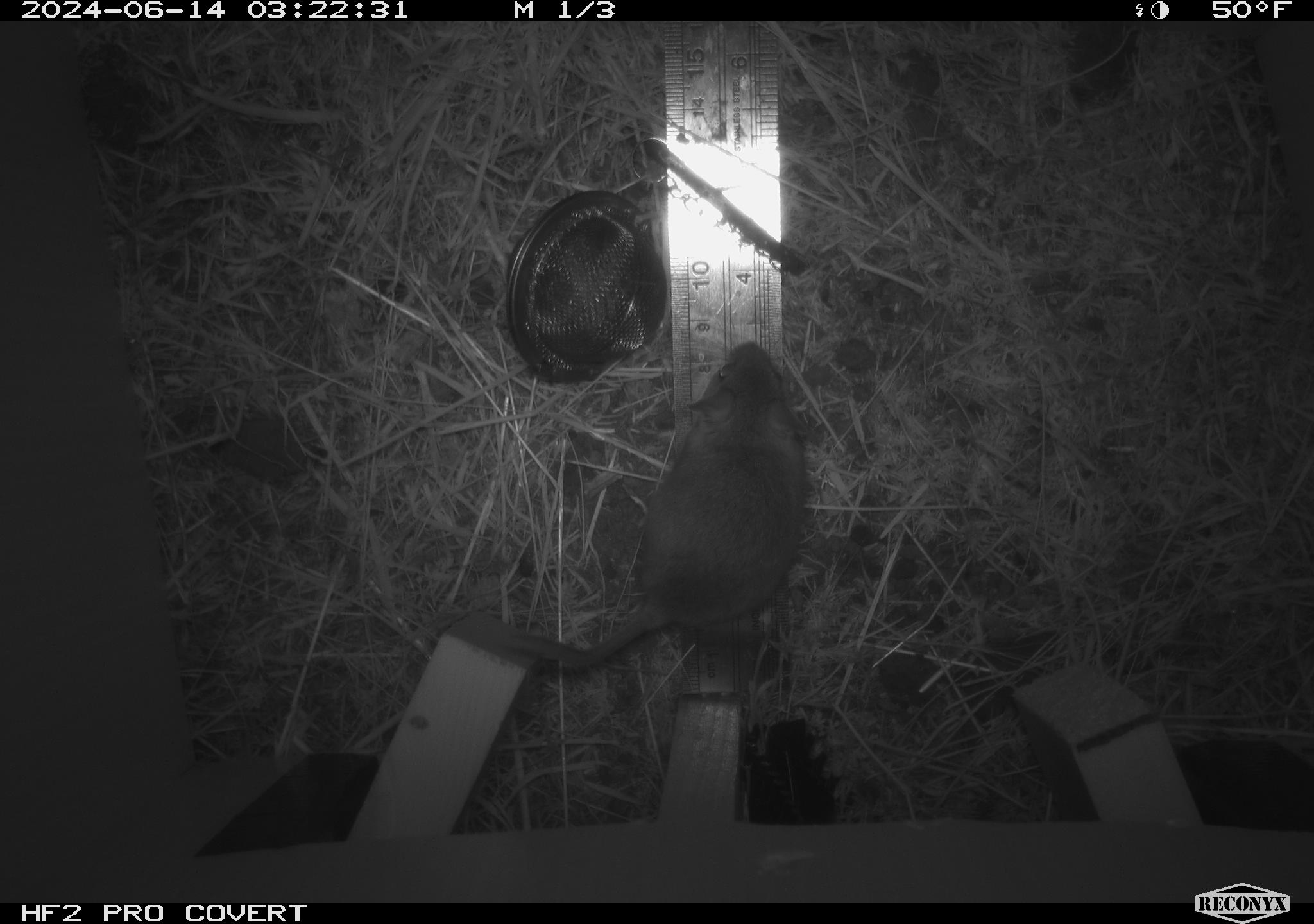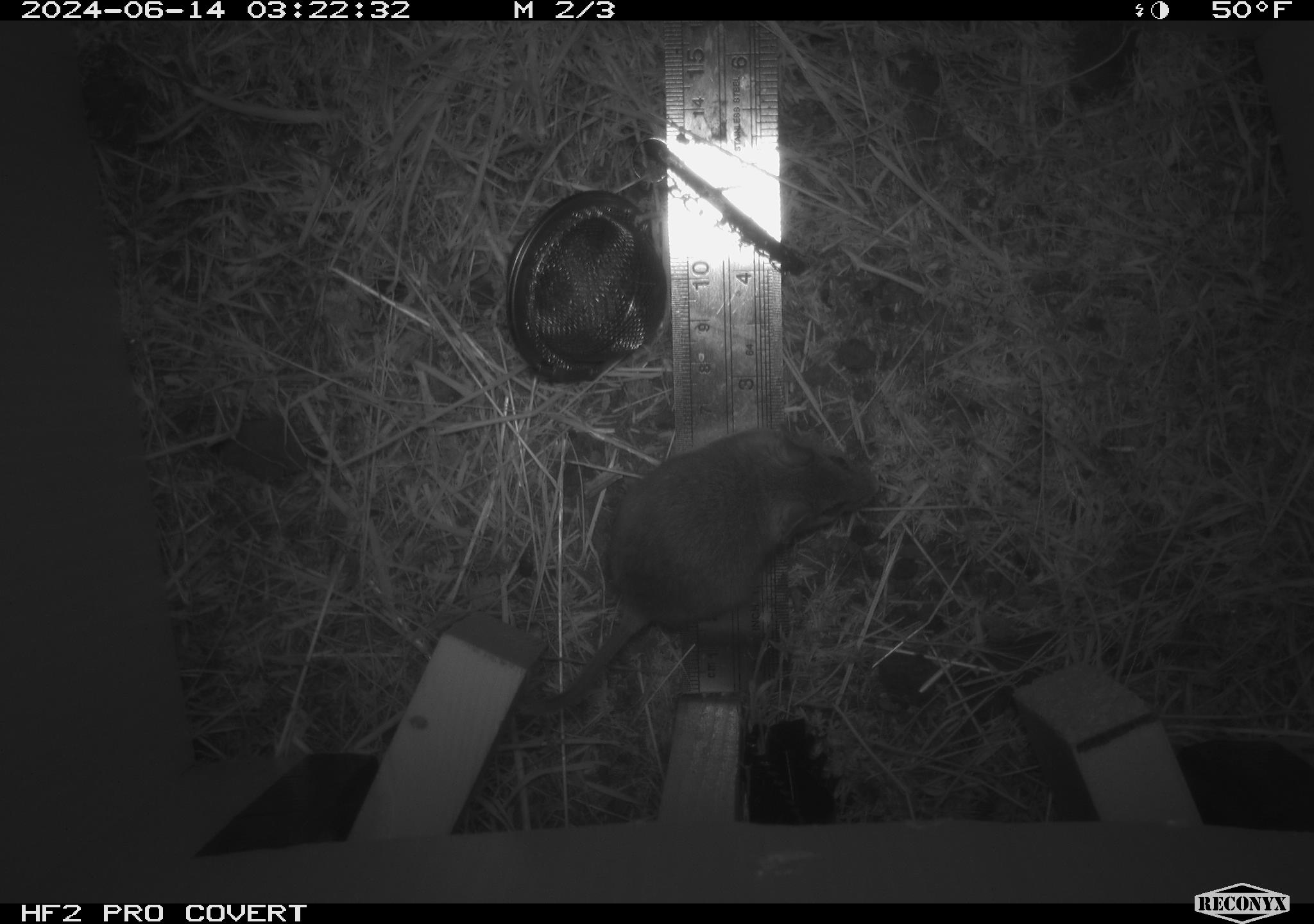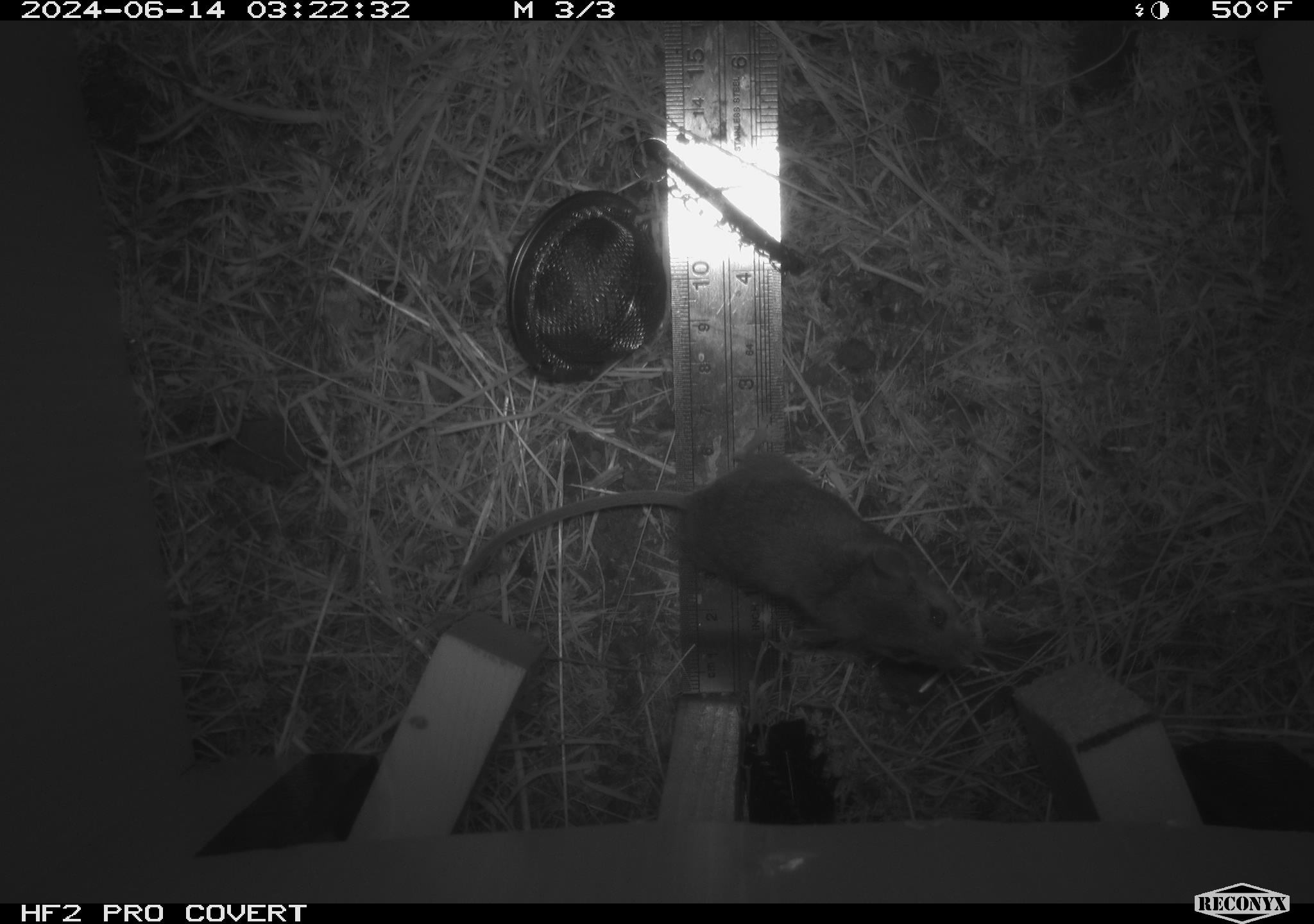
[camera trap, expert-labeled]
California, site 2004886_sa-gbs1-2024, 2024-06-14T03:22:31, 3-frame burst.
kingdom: Animalia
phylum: Chordata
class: Mammalia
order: Rodentia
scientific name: Rodentia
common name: mouse species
Mouse species (Rodentia).